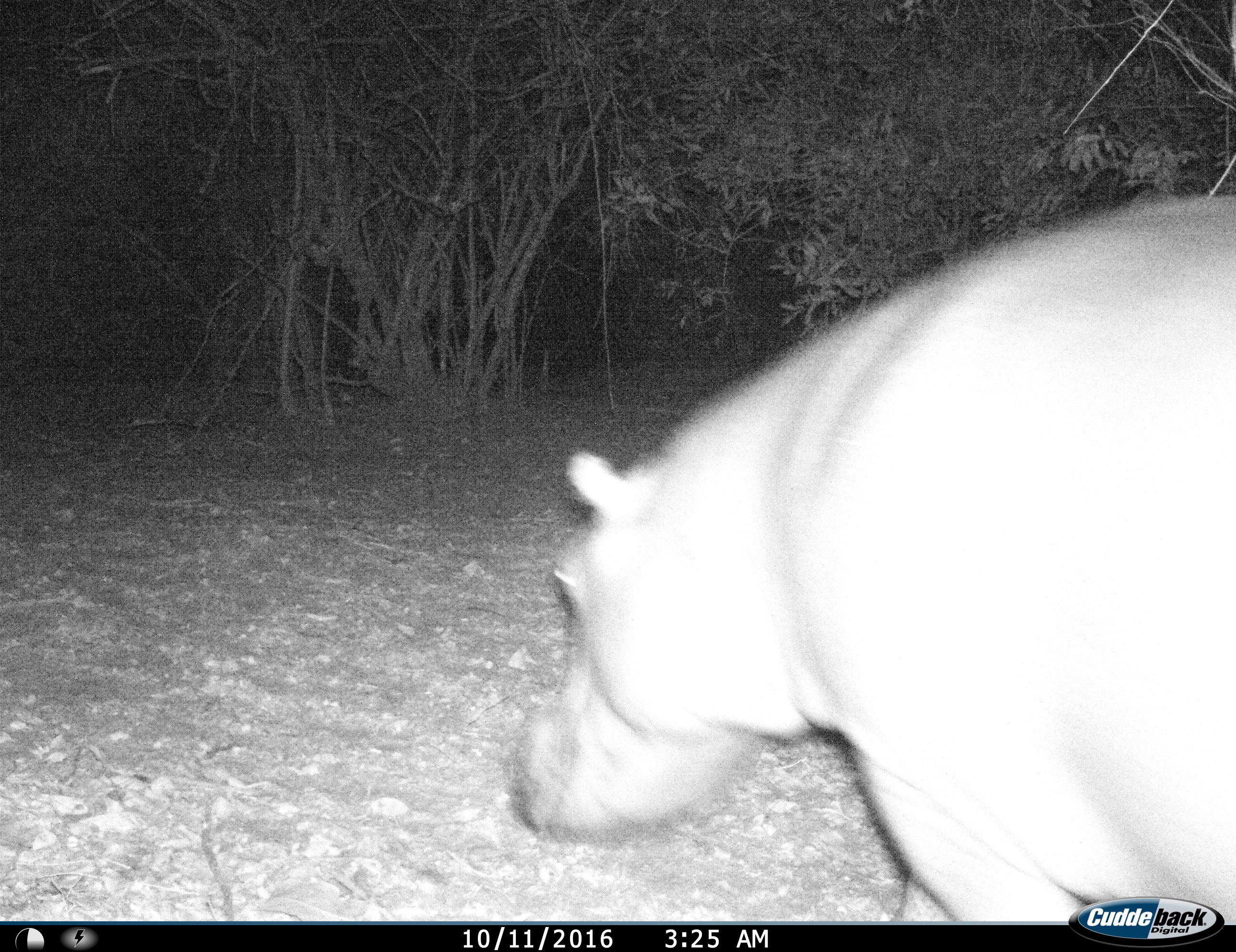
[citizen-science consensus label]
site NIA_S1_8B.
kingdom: Animalia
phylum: Chordata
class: Mammalia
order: Artiodactyla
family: Hippopotamidae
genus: Hippopotamus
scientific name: Hippopotamus amphibius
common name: hippopotamus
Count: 1.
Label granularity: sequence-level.